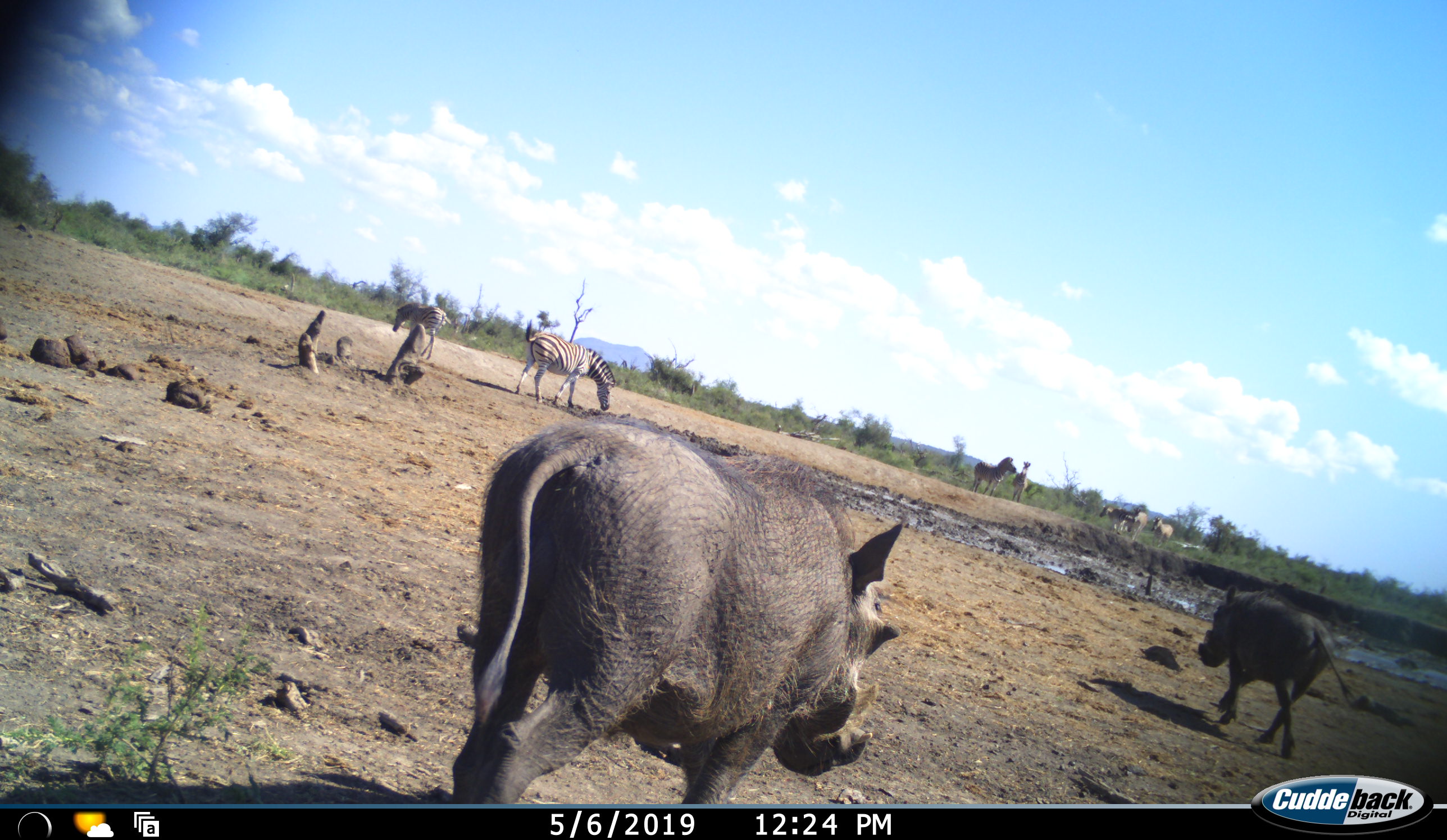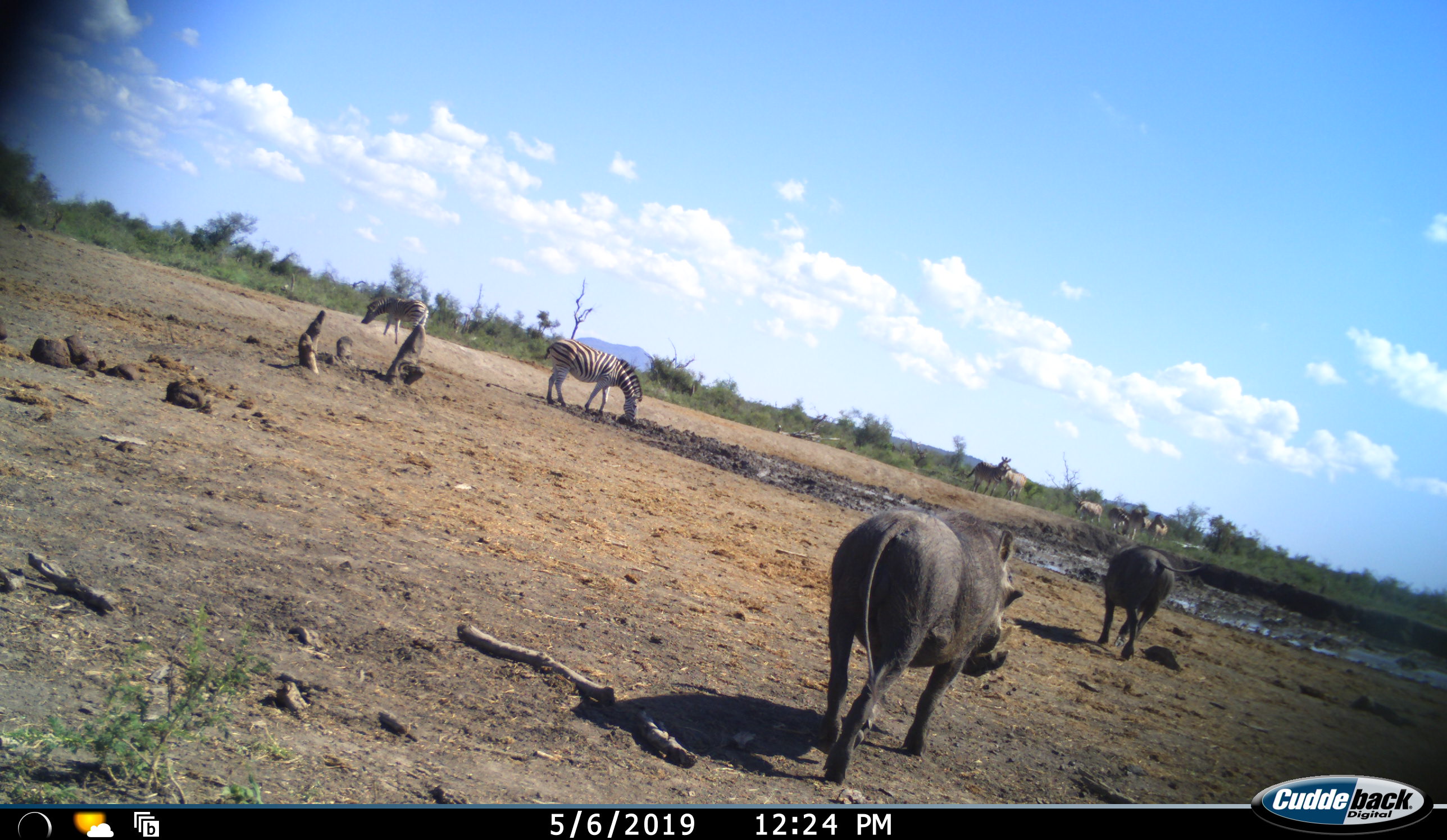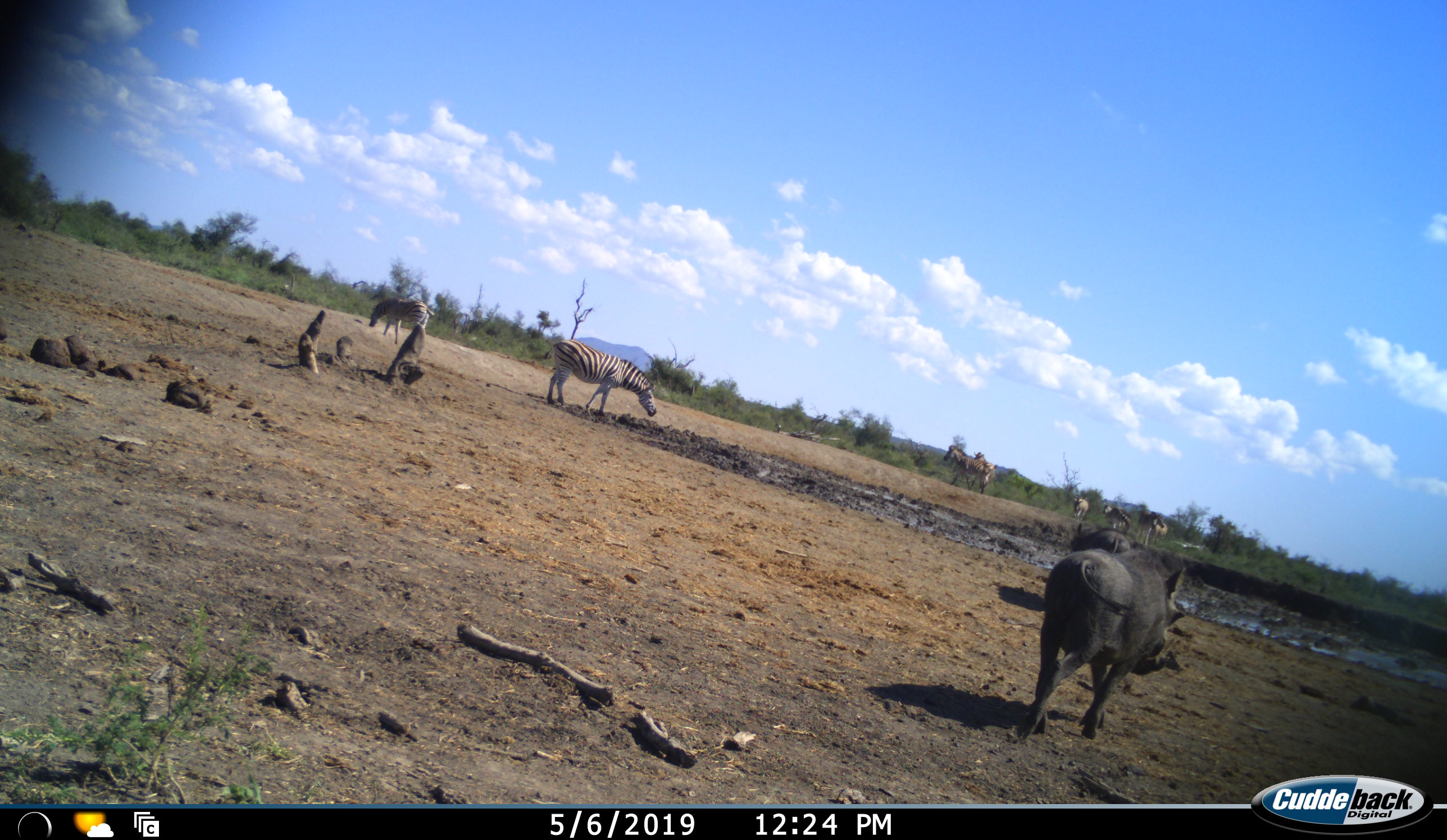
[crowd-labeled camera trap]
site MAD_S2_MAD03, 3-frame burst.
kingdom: Animalia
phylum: Chordata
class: Mammalia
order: Artiodactyla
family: Suidae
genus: Phacochoerus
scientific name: Phacochoerus africanus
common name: warthog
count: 2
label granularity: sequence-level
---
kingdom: Animalia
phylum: Chordata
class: Mammalia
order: Perissodactyla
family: Equidae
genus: Equus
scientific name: Equus quagga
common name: plains zebra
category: zebraplains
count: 7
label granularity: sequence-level